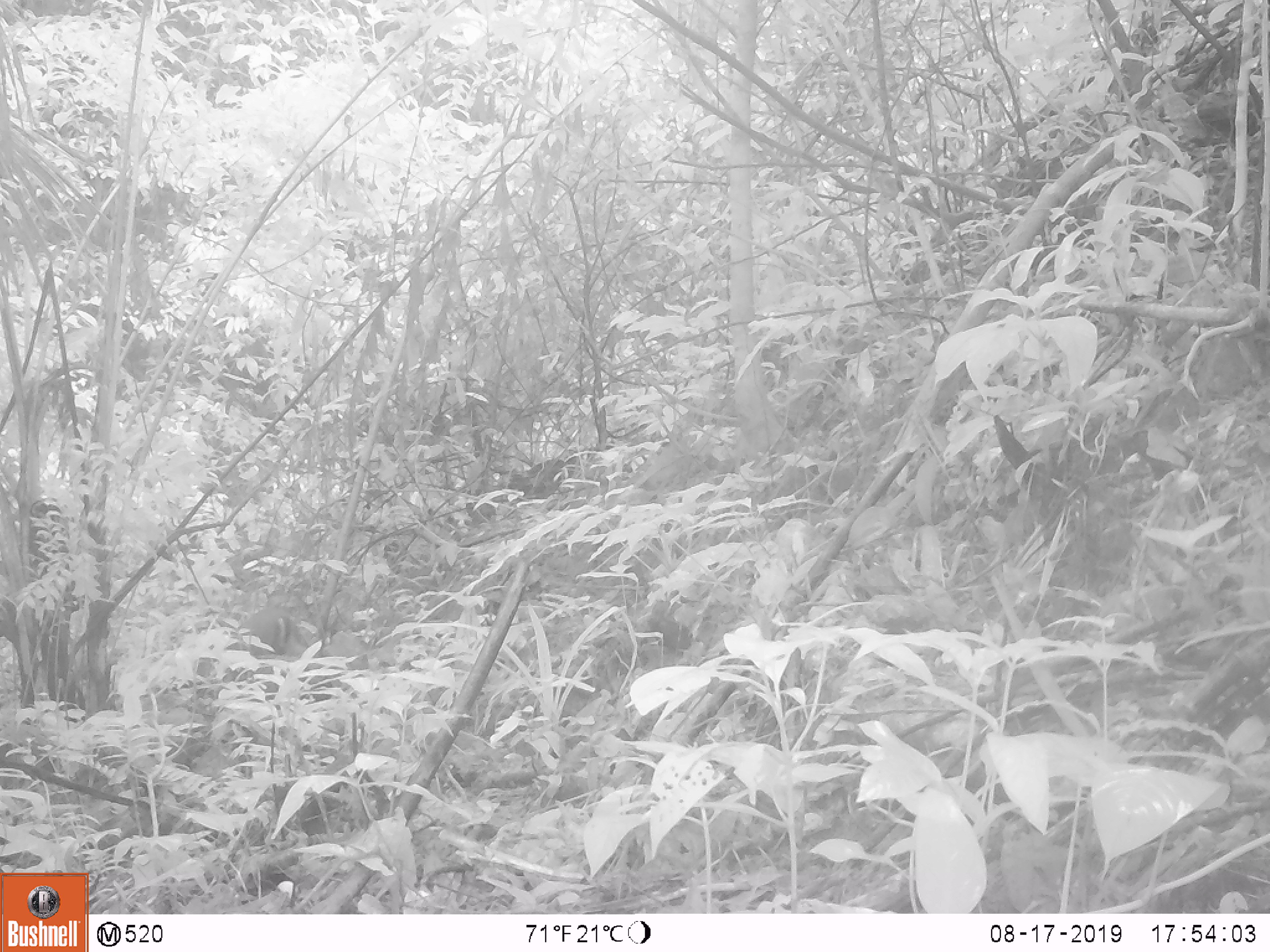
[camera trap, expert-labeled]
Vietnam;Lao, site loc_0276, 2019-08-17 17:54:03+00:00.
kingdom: Animalia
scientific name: Animalia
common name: animal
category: unidentified animal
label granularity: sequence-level